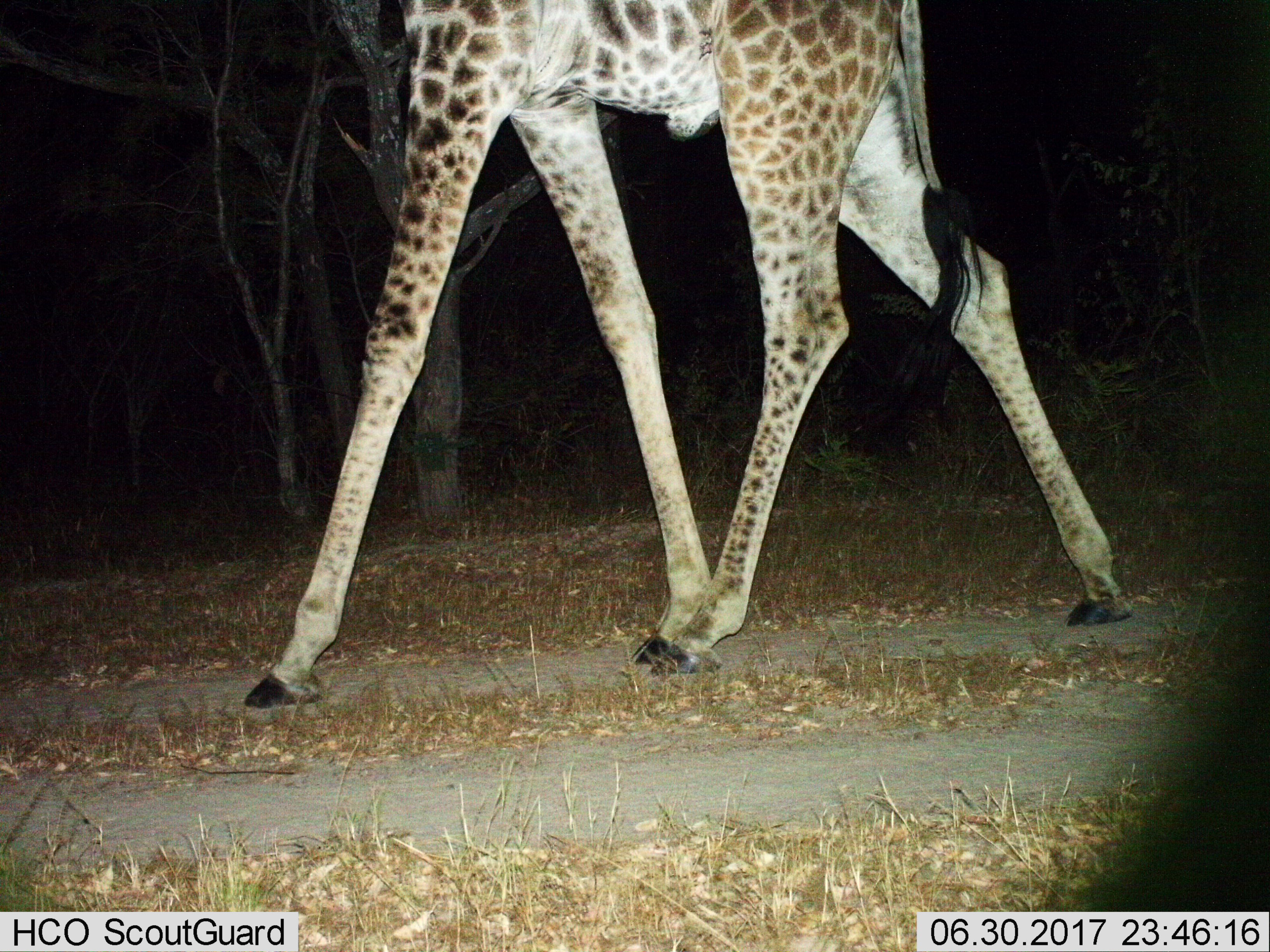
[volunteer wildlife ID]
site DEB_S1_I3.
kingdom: Animalia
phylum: Chordata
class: Mammalia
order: Artiodactyla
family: Giraffidae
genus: Giraffa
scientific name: Giraffa camelopardalis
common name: giraffe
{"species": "giraffe (Giraffa camelopardalis)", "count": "1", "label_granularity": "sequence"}